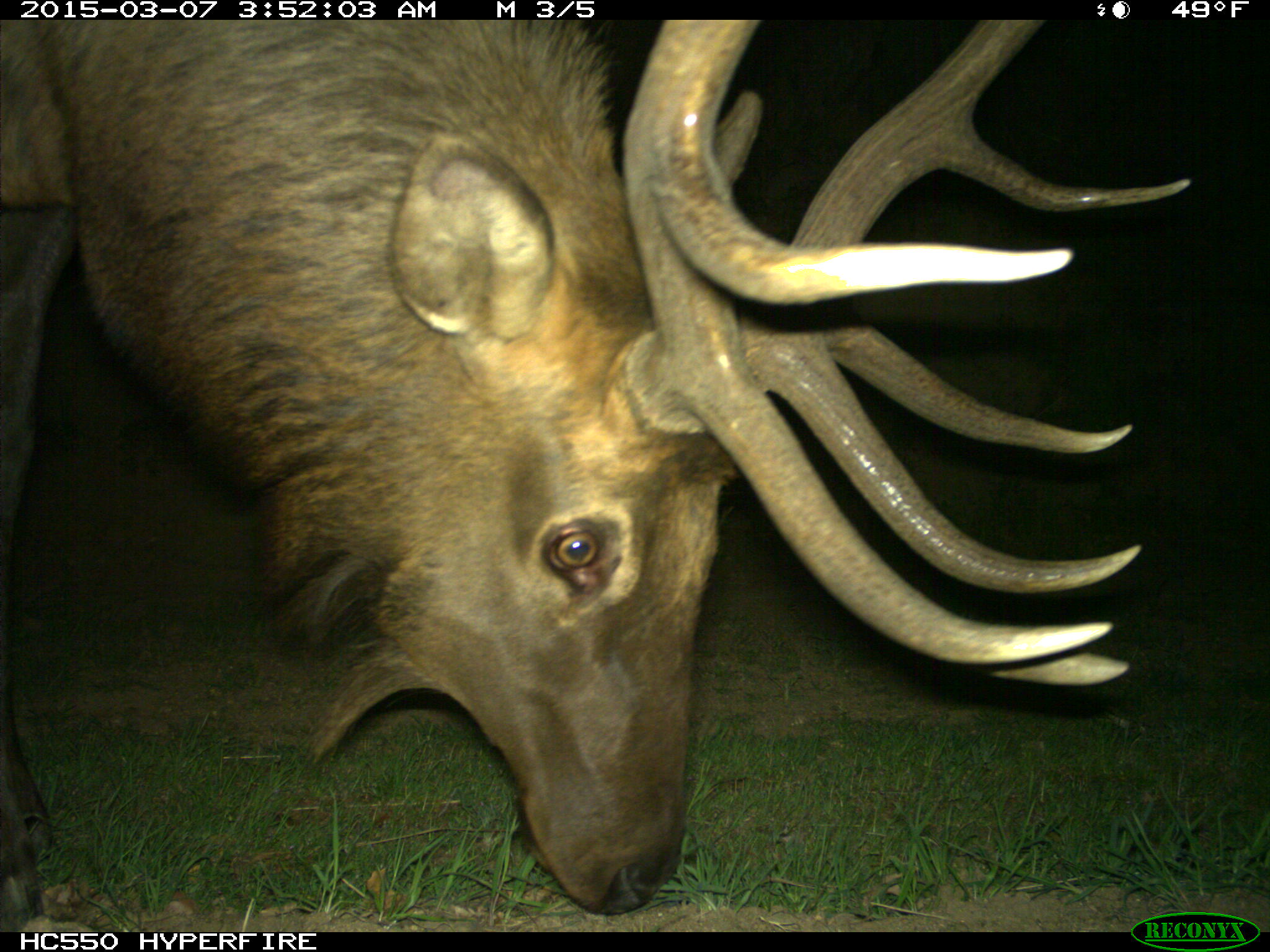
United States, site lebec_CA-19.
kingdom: Animalia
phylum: Chordata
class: Mammalia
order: Artiodactyla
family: Cervidae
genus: Cervus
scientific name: Cervus canadensis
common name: elk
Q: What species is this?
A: Cervus canadensis (elk).